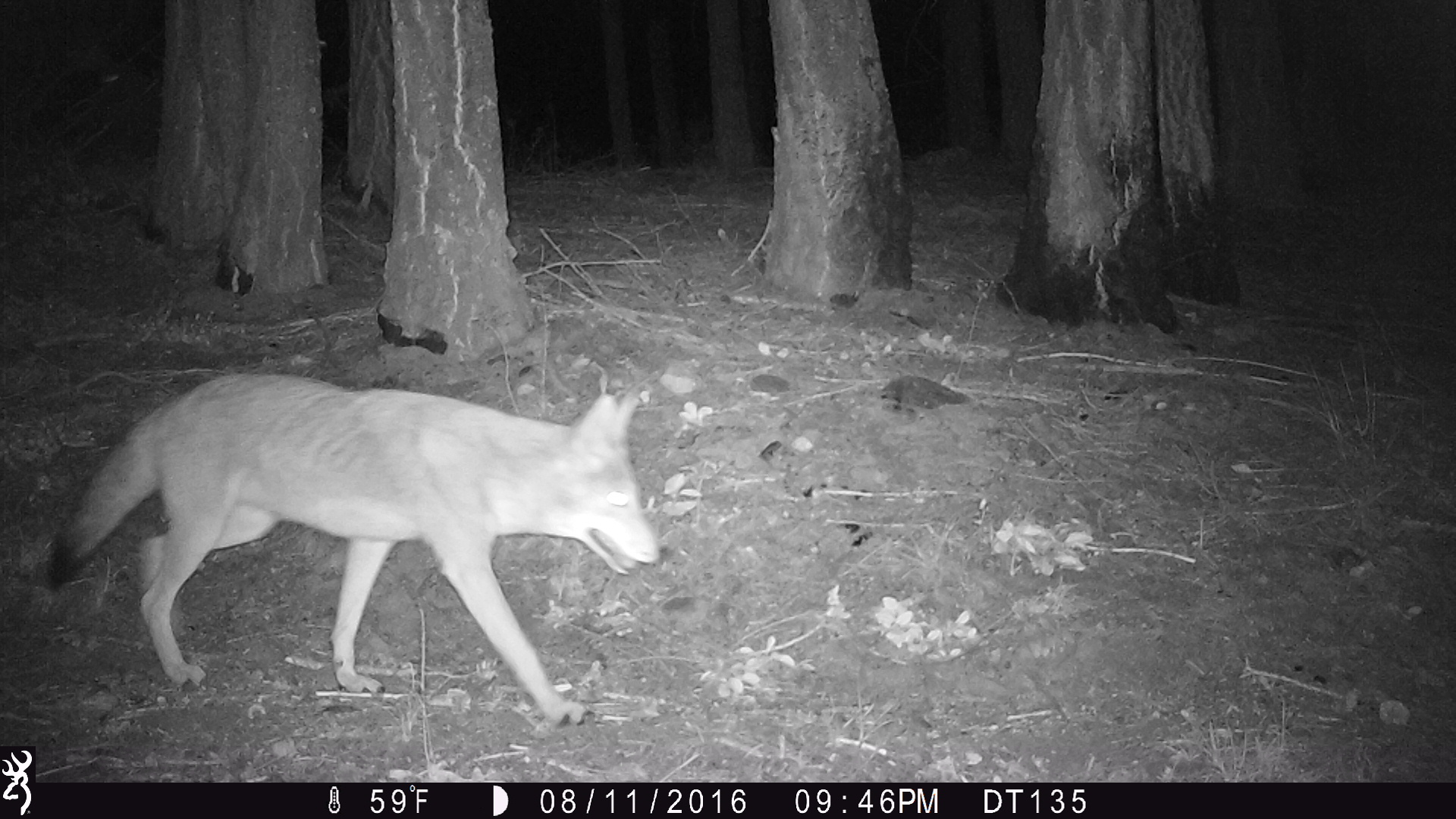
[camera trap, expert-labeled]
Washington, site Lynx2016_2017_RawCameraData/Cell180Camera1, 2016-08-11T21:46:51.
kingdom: Animalia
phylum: Chordata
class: Mammalia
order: Carnivora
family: Canidae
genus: Canis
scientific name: Canis latrans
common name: coyote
Canis latrans (coyote). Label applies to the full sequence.